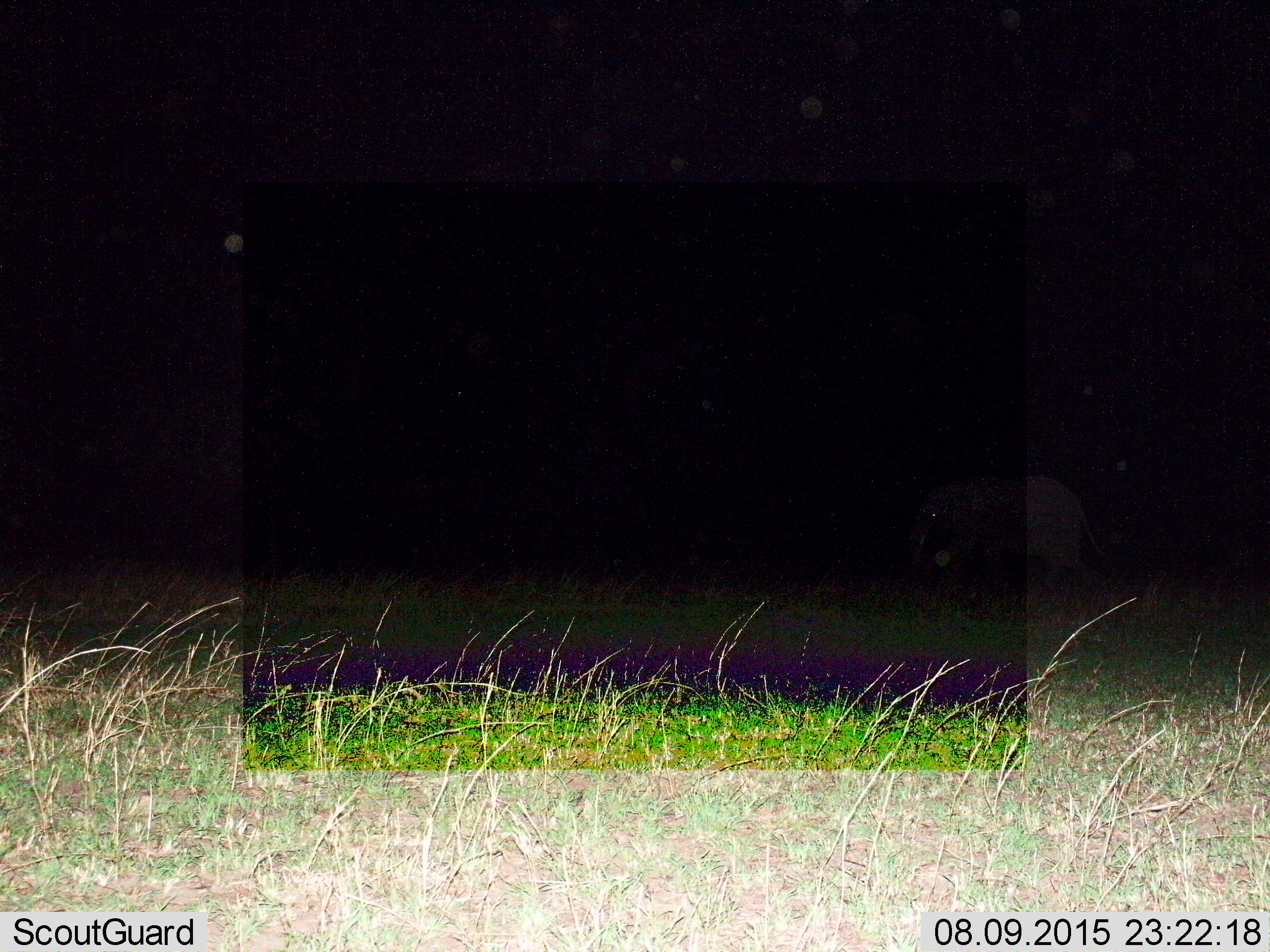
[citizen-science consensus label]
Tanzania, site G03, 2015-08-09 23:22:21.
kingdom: Animalia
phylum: Chordata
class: Mammalia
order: Proboscidea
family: Elephantidae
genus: Loxodonta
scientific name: Loxodonta africana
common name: african bush elephant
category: elephant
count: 1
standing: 33%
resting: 0%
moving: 78%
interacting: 0%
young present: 22%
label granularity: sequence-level